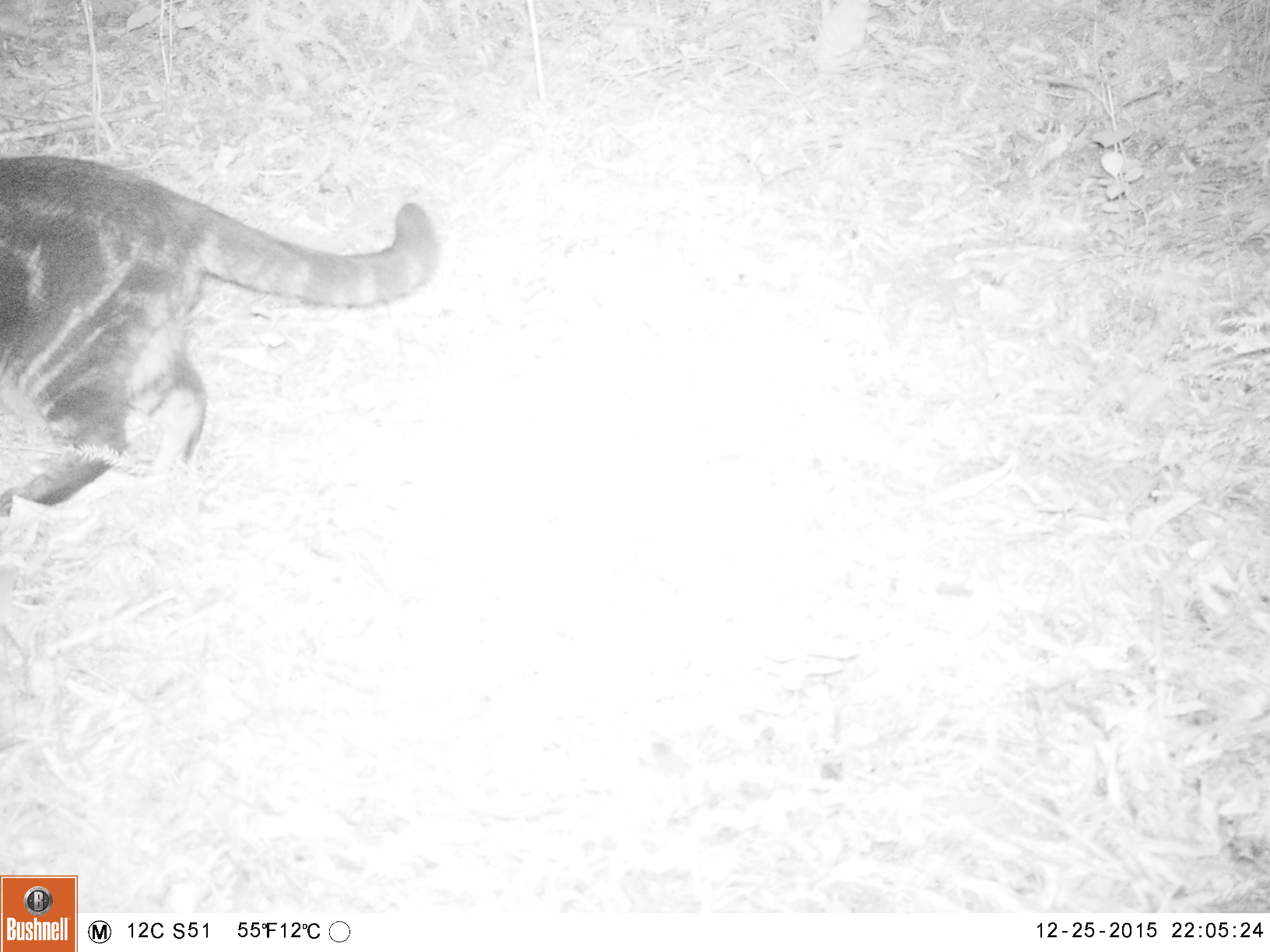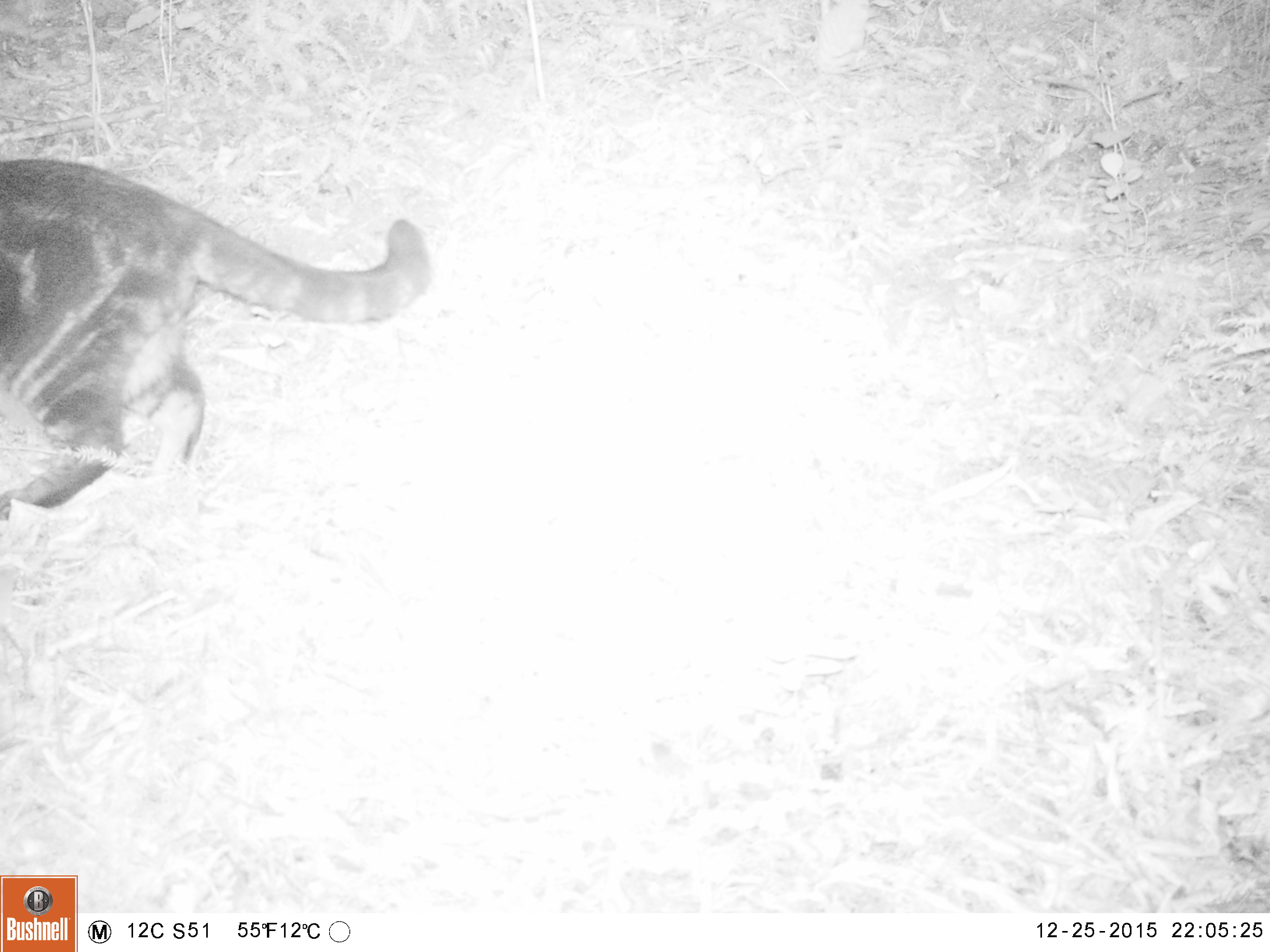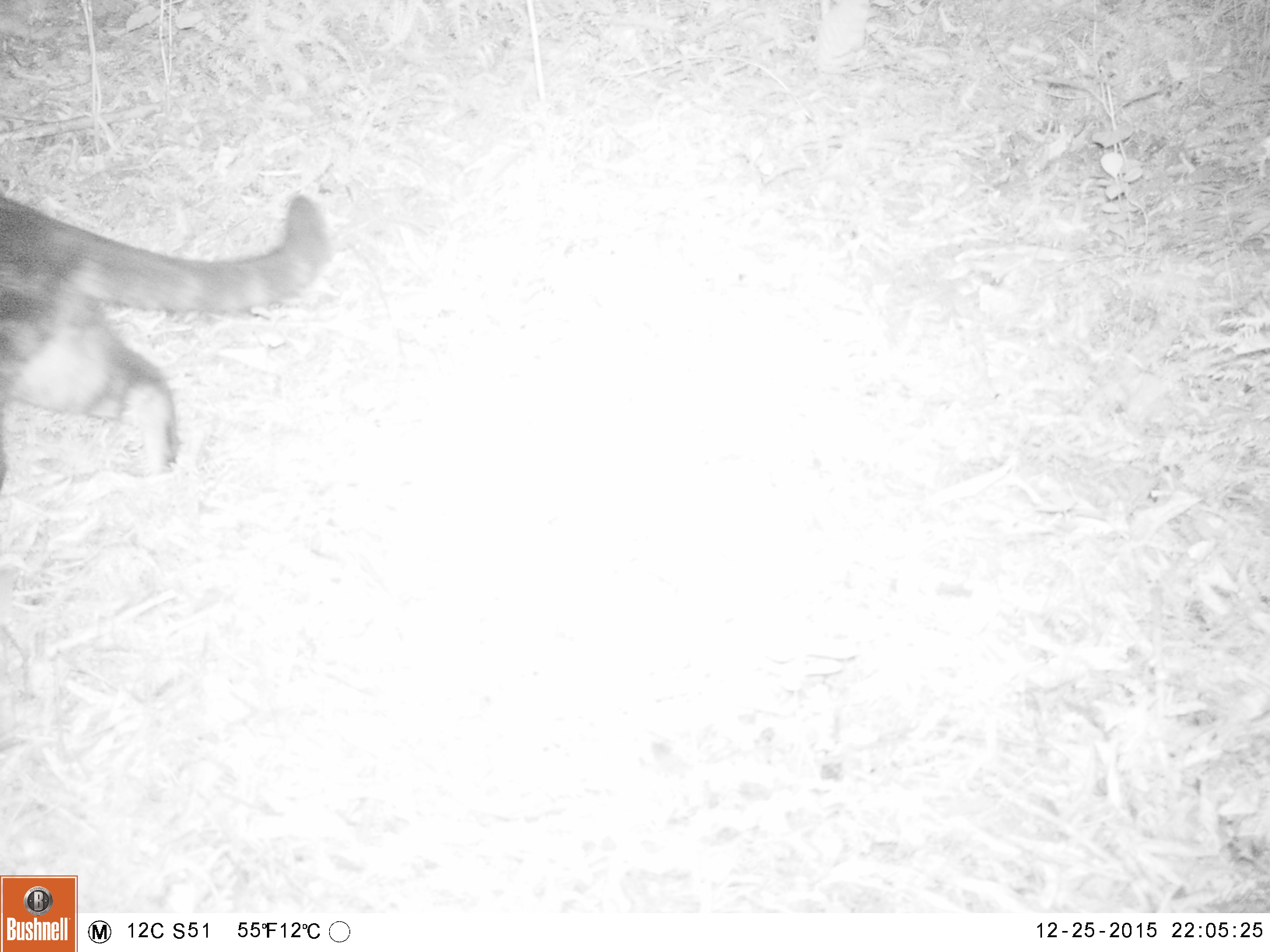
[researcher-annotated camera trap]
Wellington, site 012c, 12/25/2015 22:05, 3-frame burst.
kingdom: Animalia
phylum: Chordata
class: Mammalia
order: Carnivora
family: Felidae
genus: Felis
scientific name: Felis catus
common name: cat